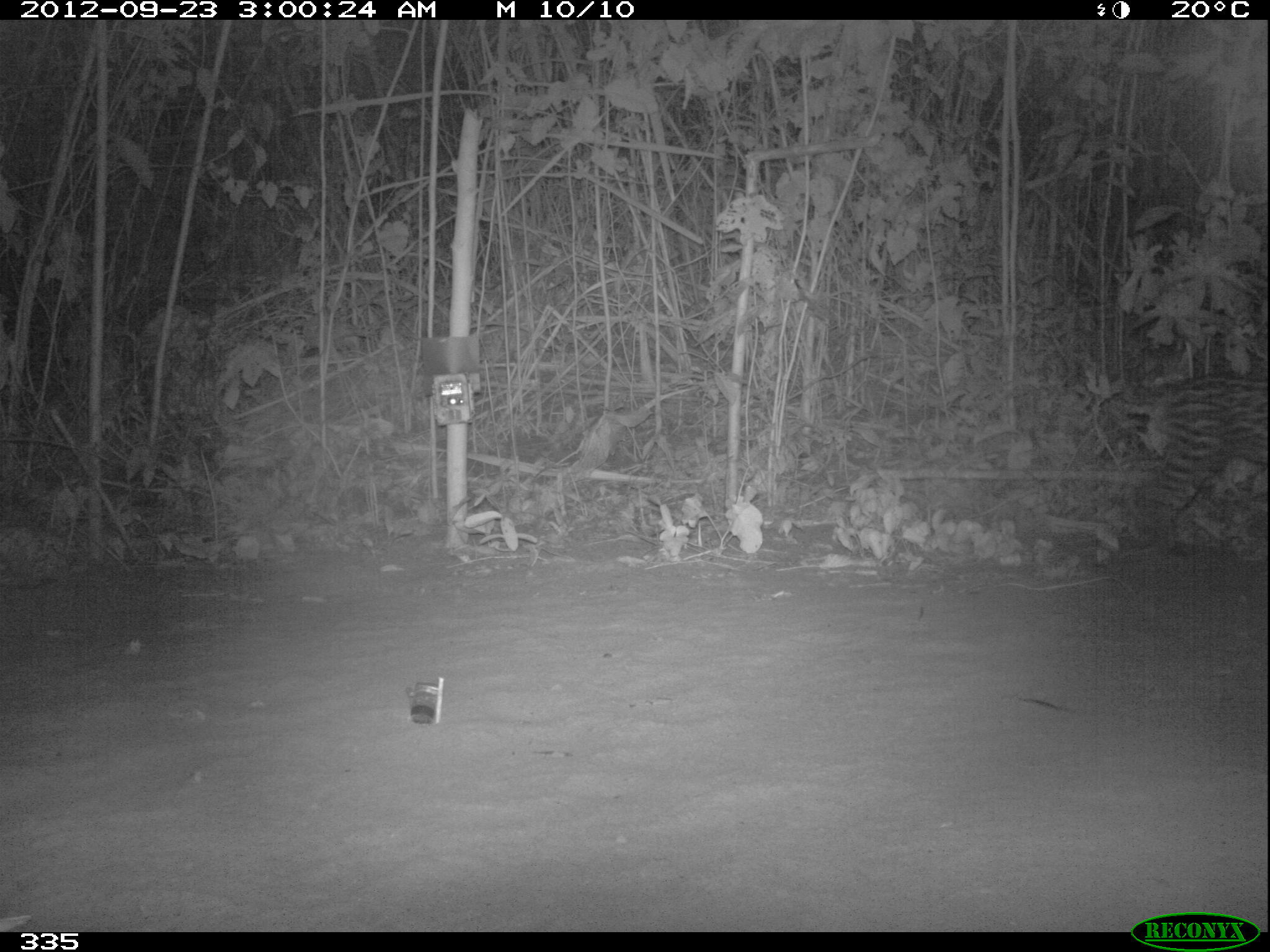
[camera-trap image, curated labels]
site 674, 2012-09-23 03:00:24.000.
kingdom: Animalia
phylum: Chordata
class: Mammalia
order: Carnivora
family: Felidae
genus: Leopardus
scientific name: Leopardus pardalis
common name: ocelot